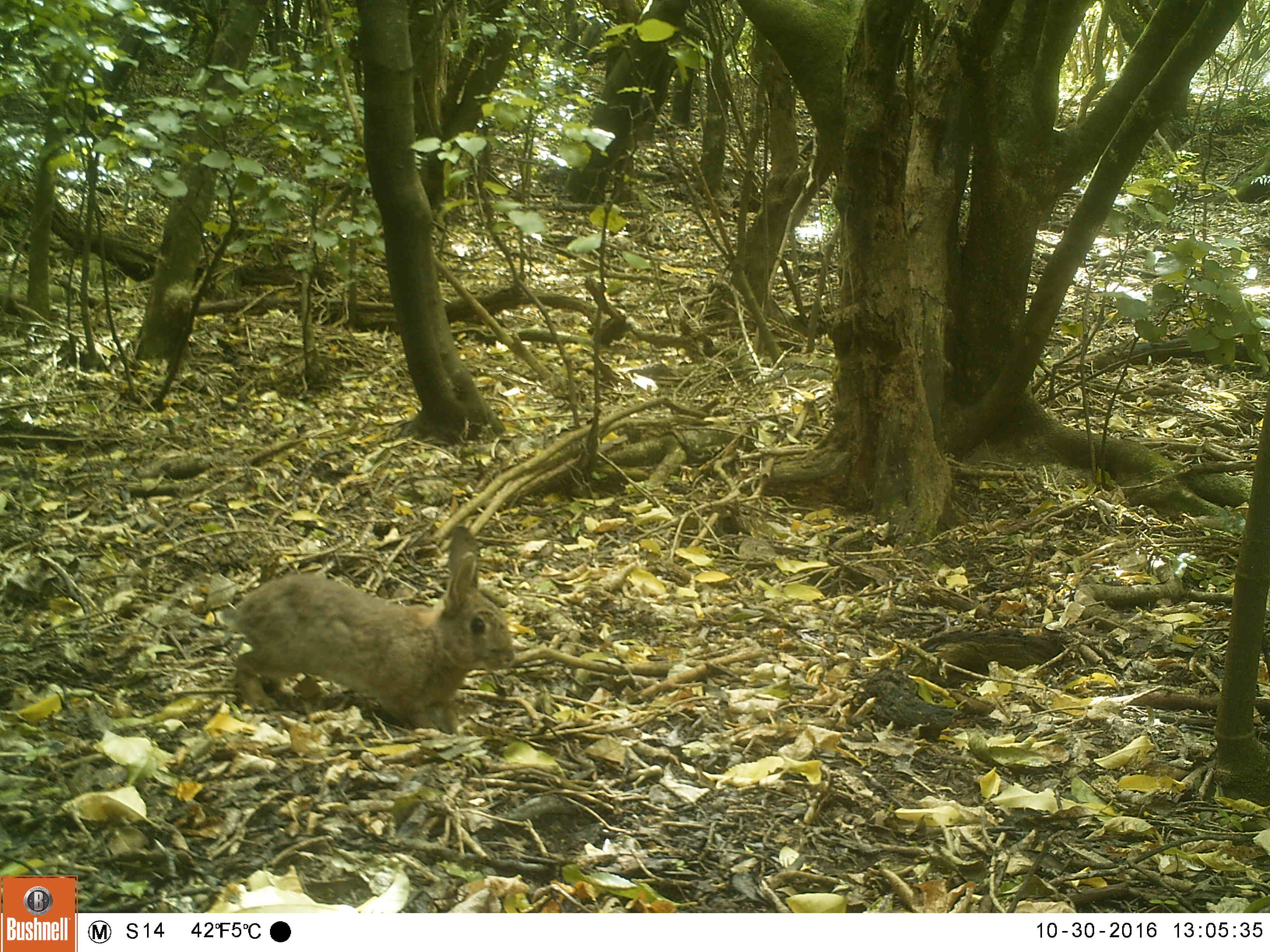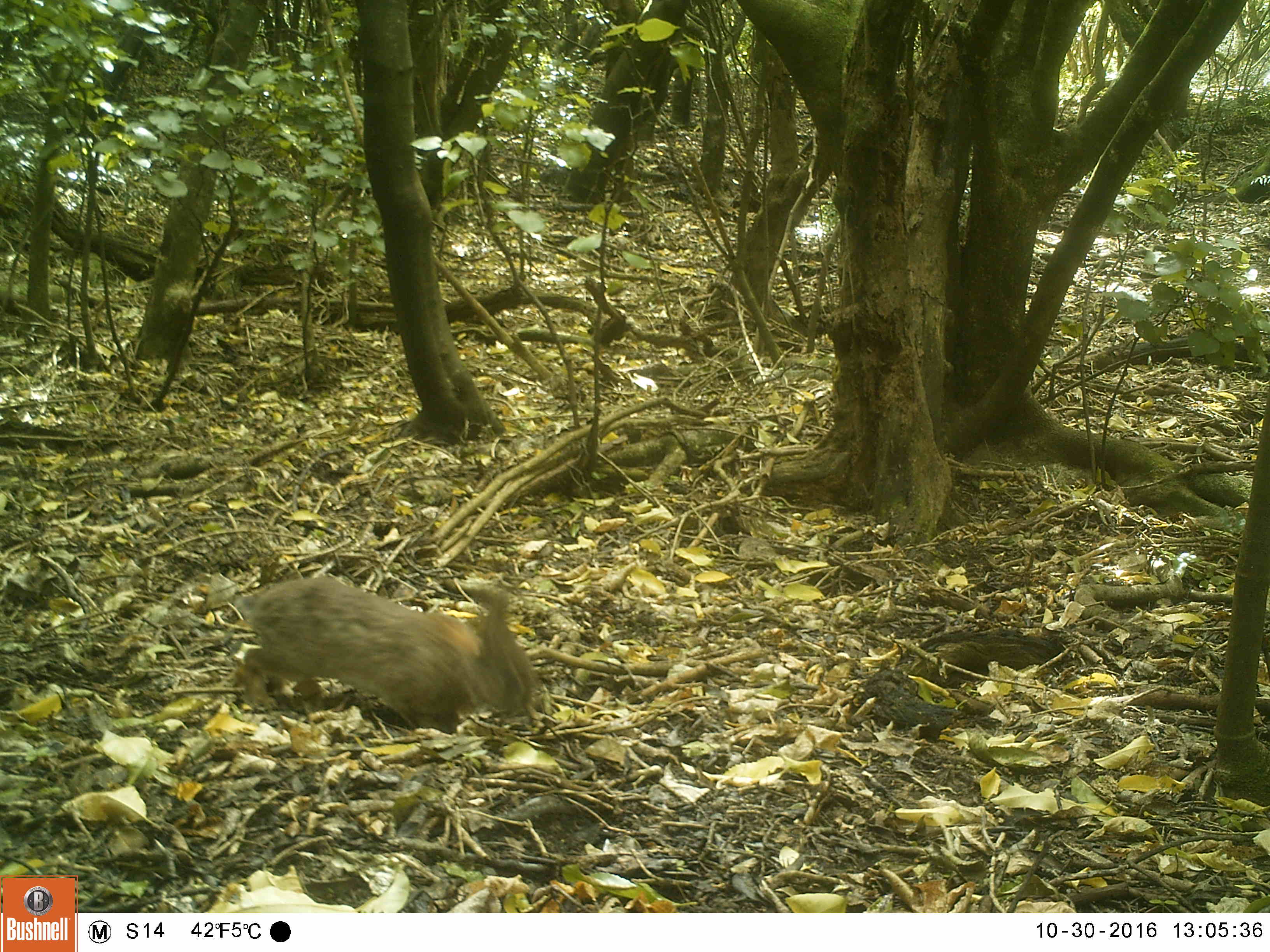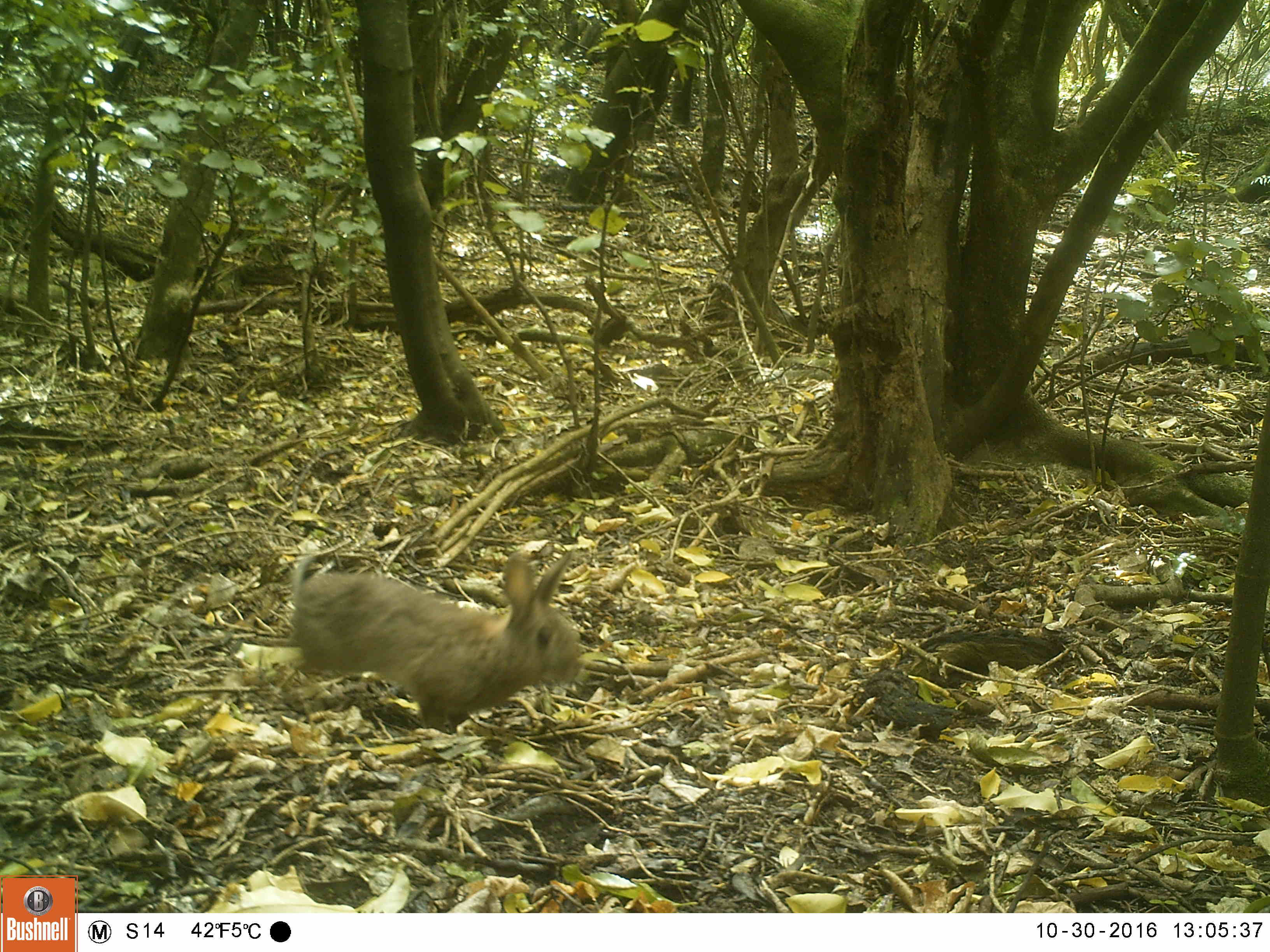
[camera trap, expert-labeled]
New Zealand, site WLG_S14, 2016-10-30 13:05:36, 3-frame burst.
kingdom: Animalia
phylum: Chordata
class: Mammalia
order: Lagomorpha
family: Leporidae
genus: Oryctolagus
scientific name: Oryctolagus cuniculus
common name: european rabbit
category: rabbit